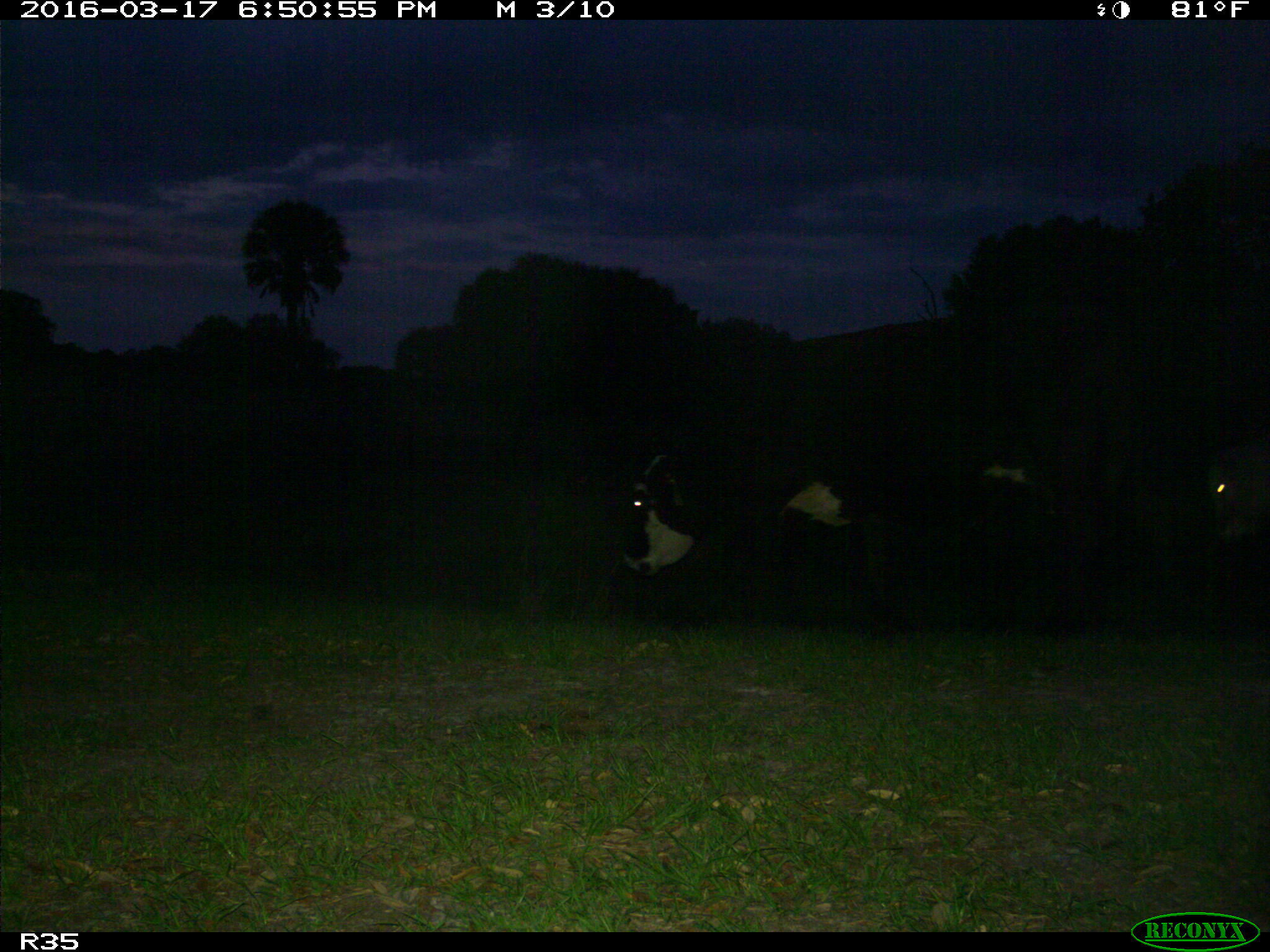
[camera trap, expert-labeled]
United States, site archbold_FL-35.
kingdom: Animalia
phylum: Chordata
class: Mammalia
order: Artiodactyla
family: Bovidae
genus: Bos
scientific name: Bos taurus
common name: domestic cow